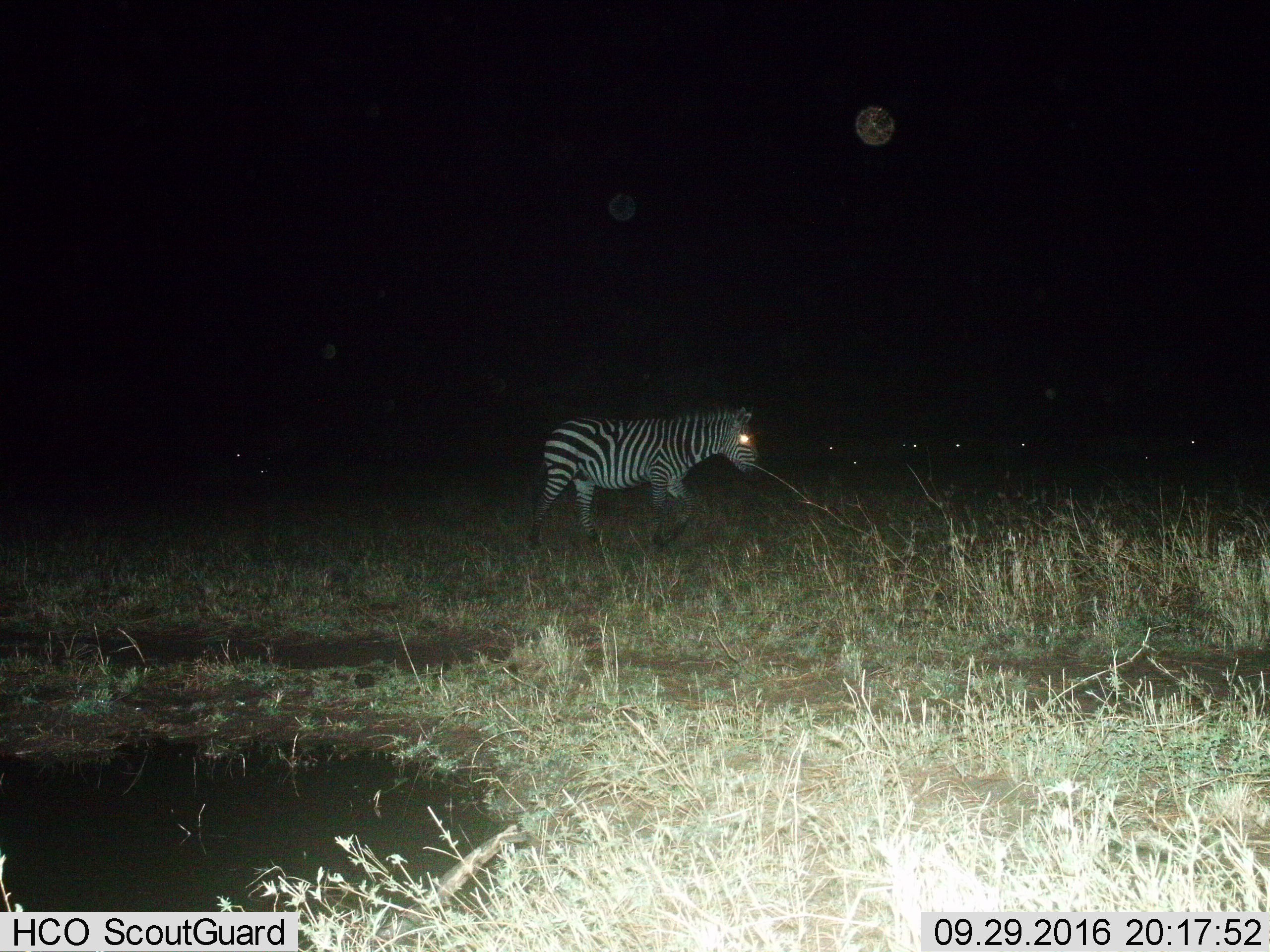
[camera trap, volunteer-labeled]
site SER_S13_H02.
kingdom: Animalia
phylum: Chordata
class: Mammalia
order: Perissodactyla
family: Equidae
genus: Equus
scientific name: Equus quagga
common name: plains zebra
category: zebraplains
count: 1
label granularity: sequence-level